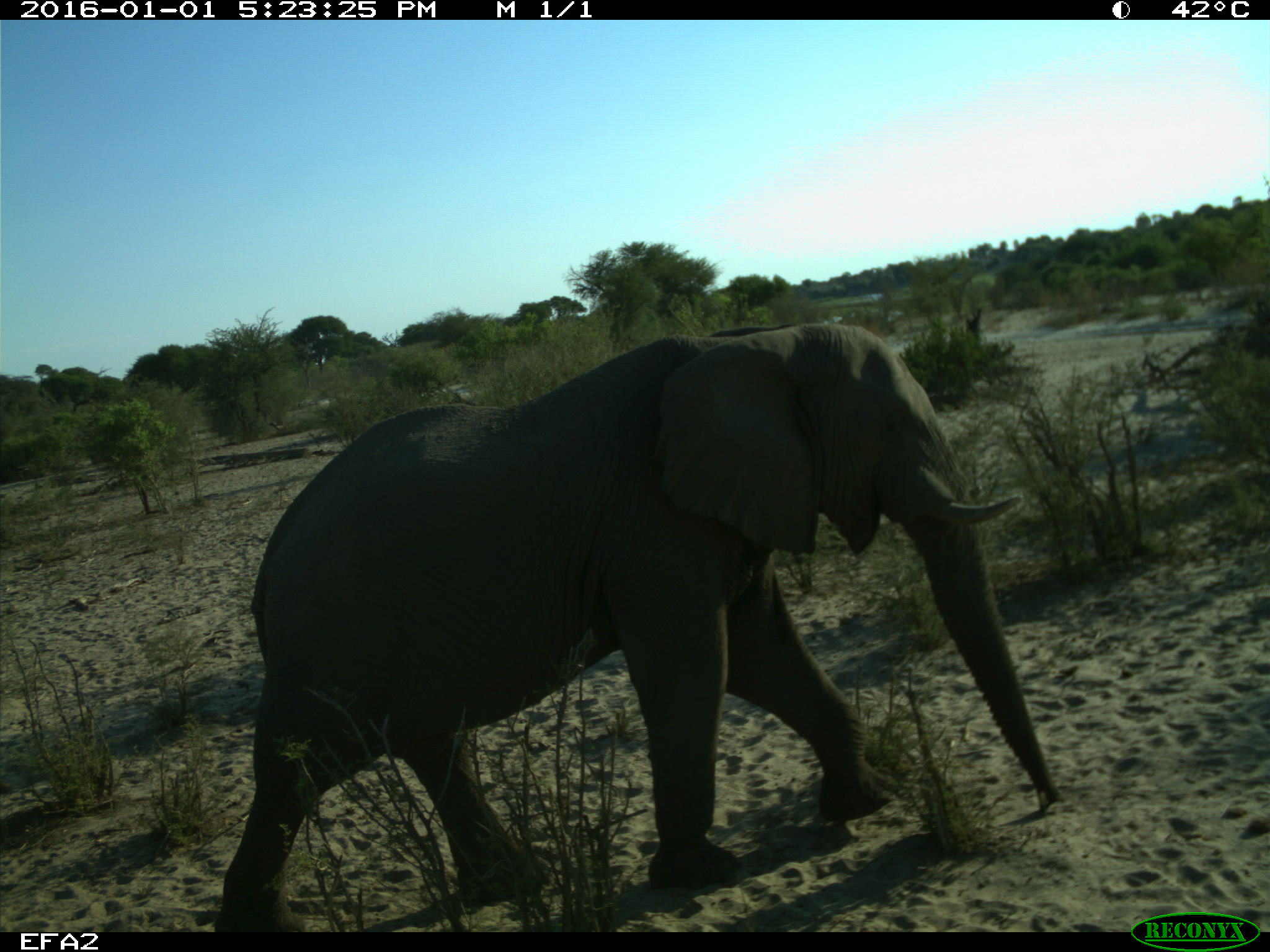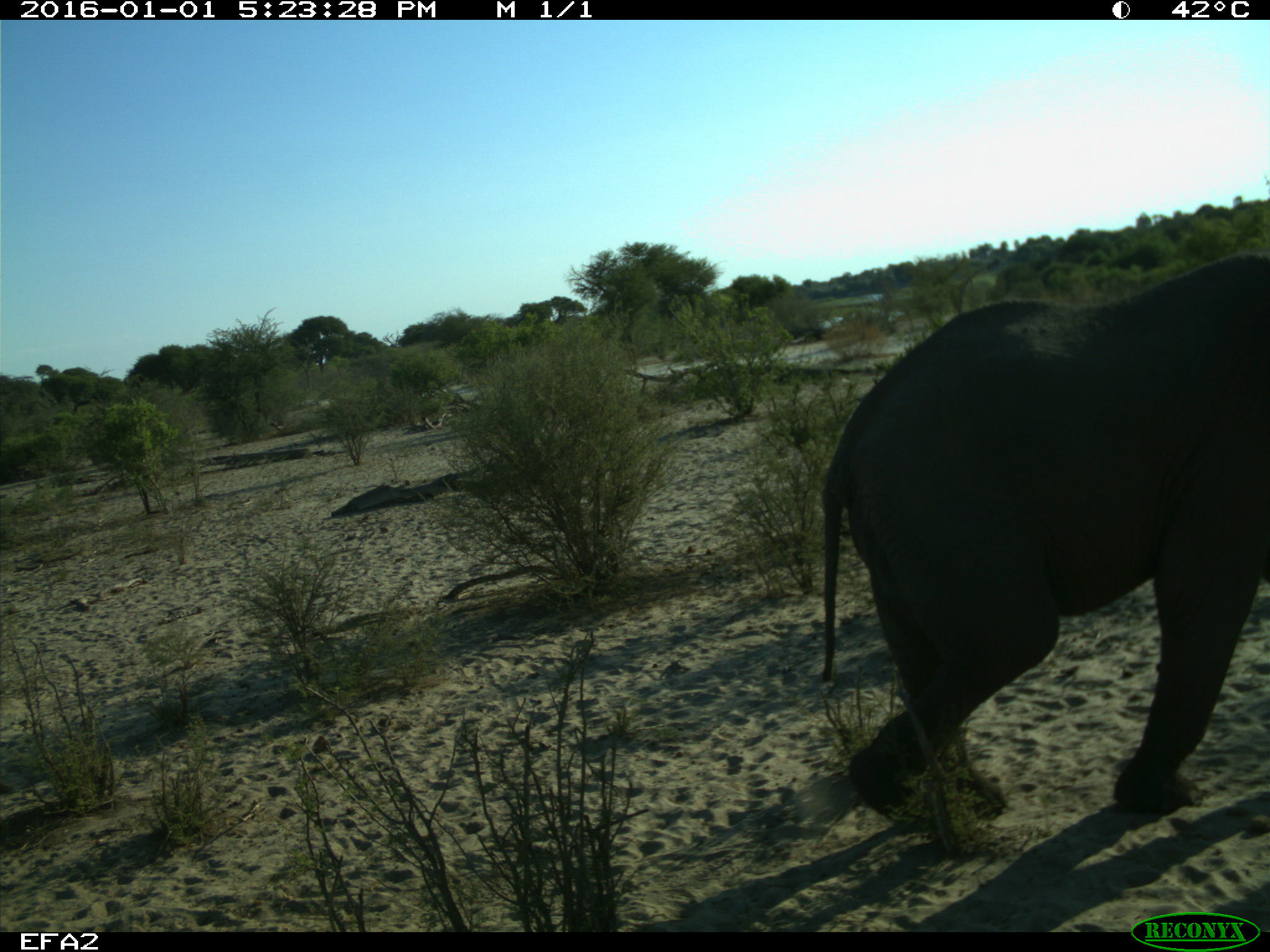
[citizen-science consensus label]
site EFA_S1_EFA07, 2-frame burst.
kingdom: Animalia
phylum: Chordata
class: Mammalia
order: Proboscidea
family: Elephantidae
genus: Loxodonta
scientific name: Loxodonta africana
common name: african bush elephant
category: elephant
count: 1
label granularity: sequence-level